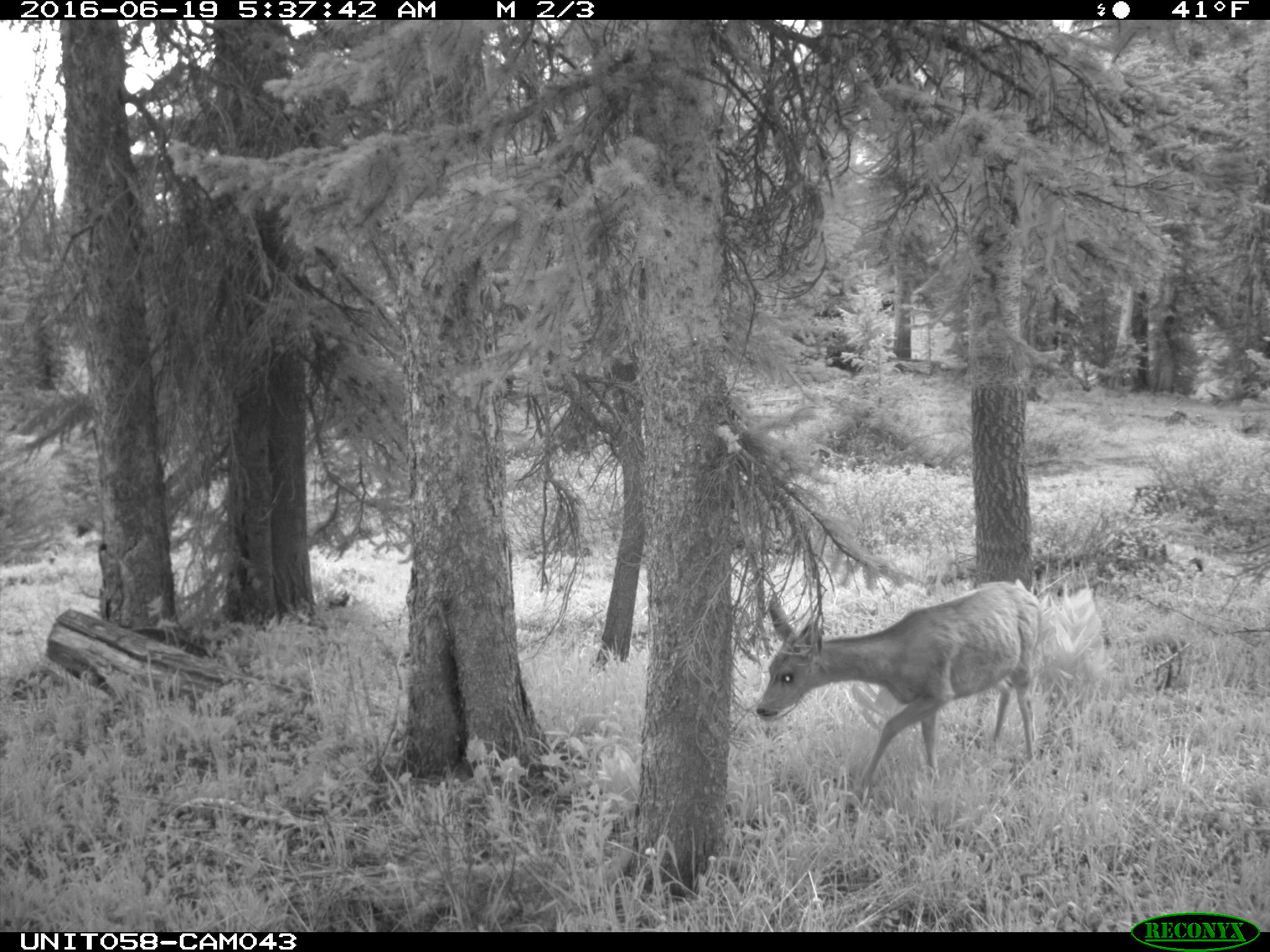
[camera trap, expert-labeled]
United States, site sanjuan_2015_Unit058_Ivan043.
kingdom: Animalia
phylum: Chordata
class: Mammalia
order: Artiodactyla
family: Cervidae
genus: Odocoileus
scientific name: Odocoileus hemionus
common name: mule deer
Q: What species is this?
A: Odocoileus hemionus (mule deer).